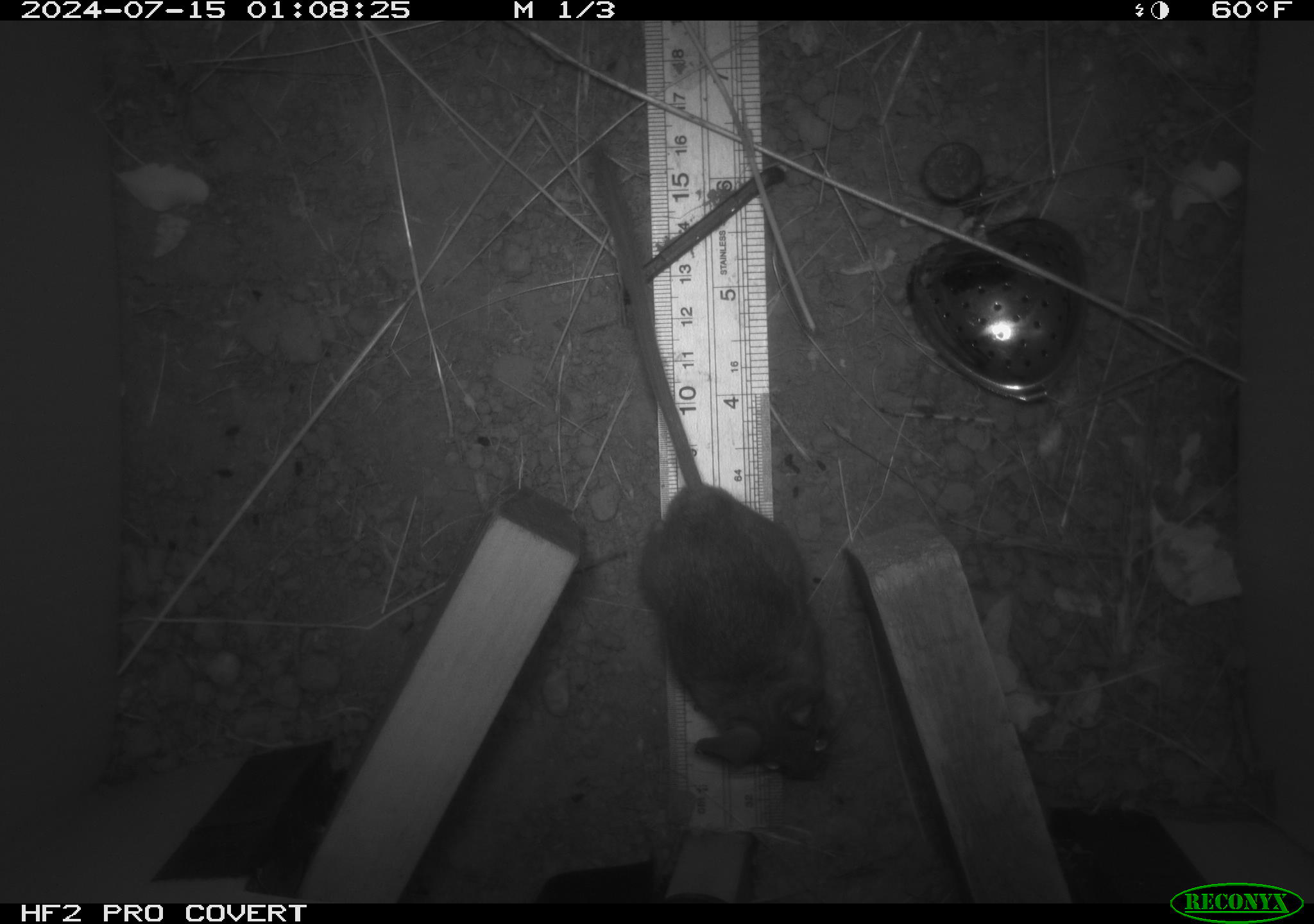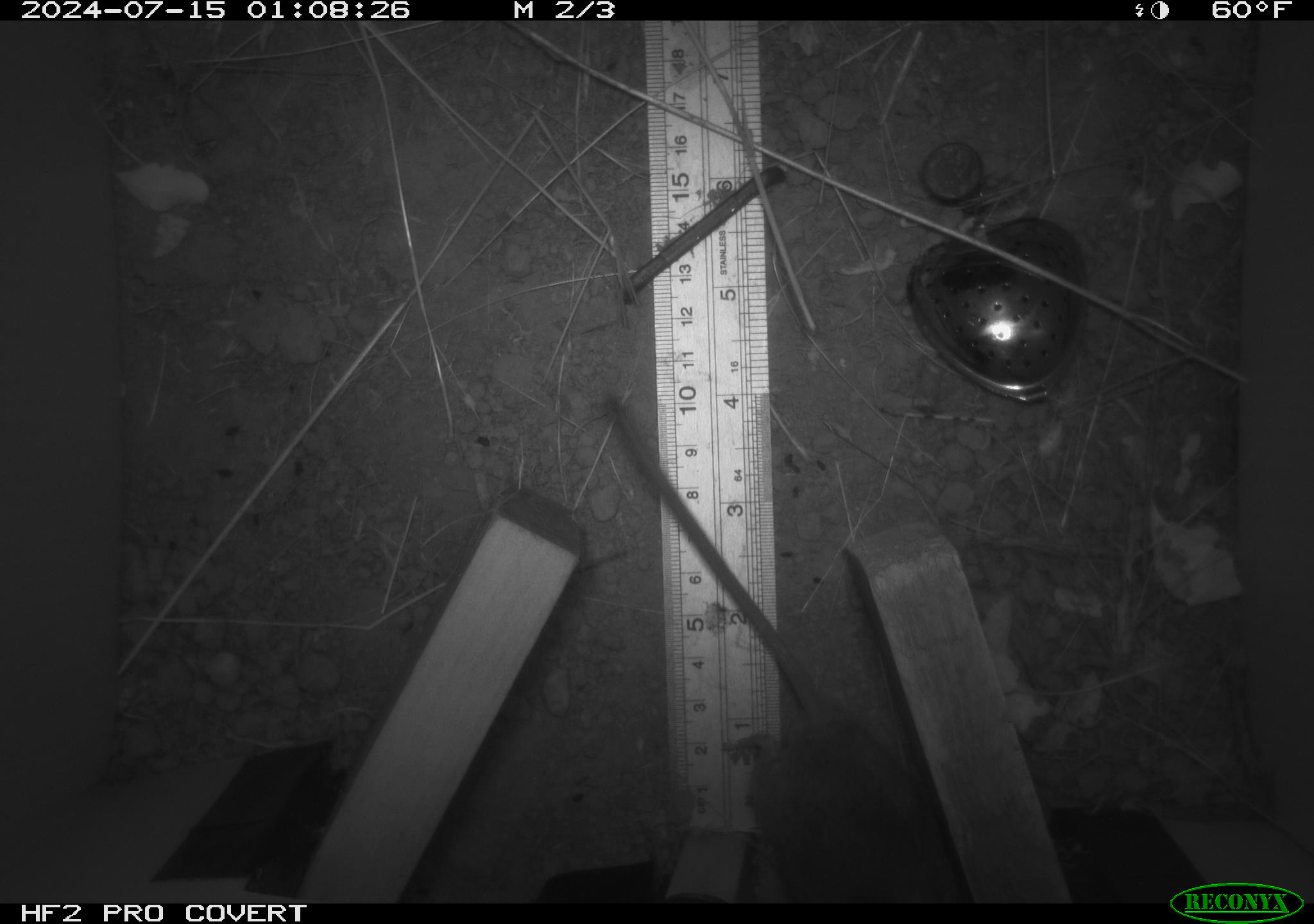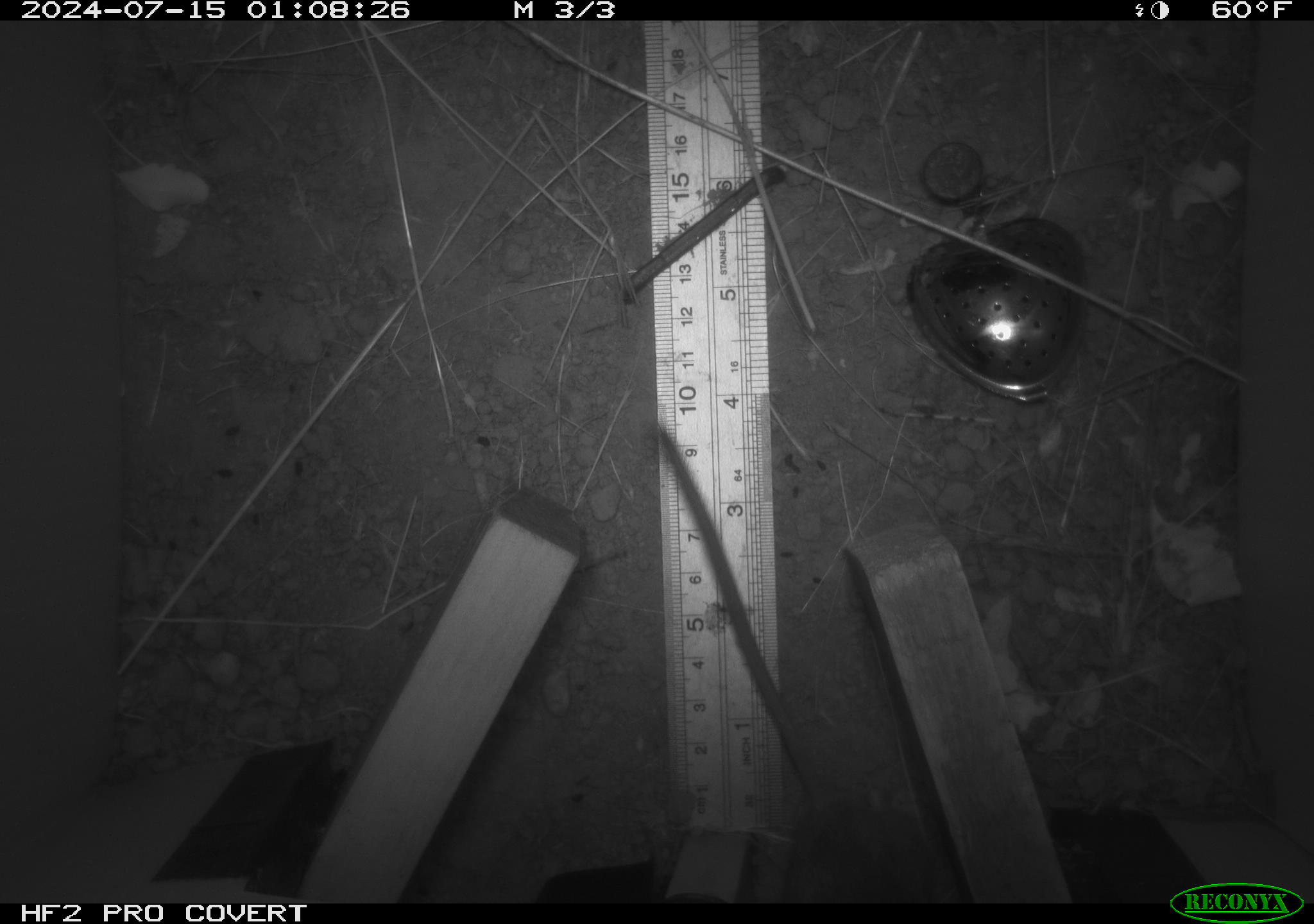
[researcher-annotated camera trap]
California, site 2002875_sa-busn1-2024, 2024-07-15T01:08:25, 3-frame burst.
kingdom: Animalia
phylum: Chordata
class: Mammalia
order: Rodentia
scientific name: Rodentia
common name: rodent